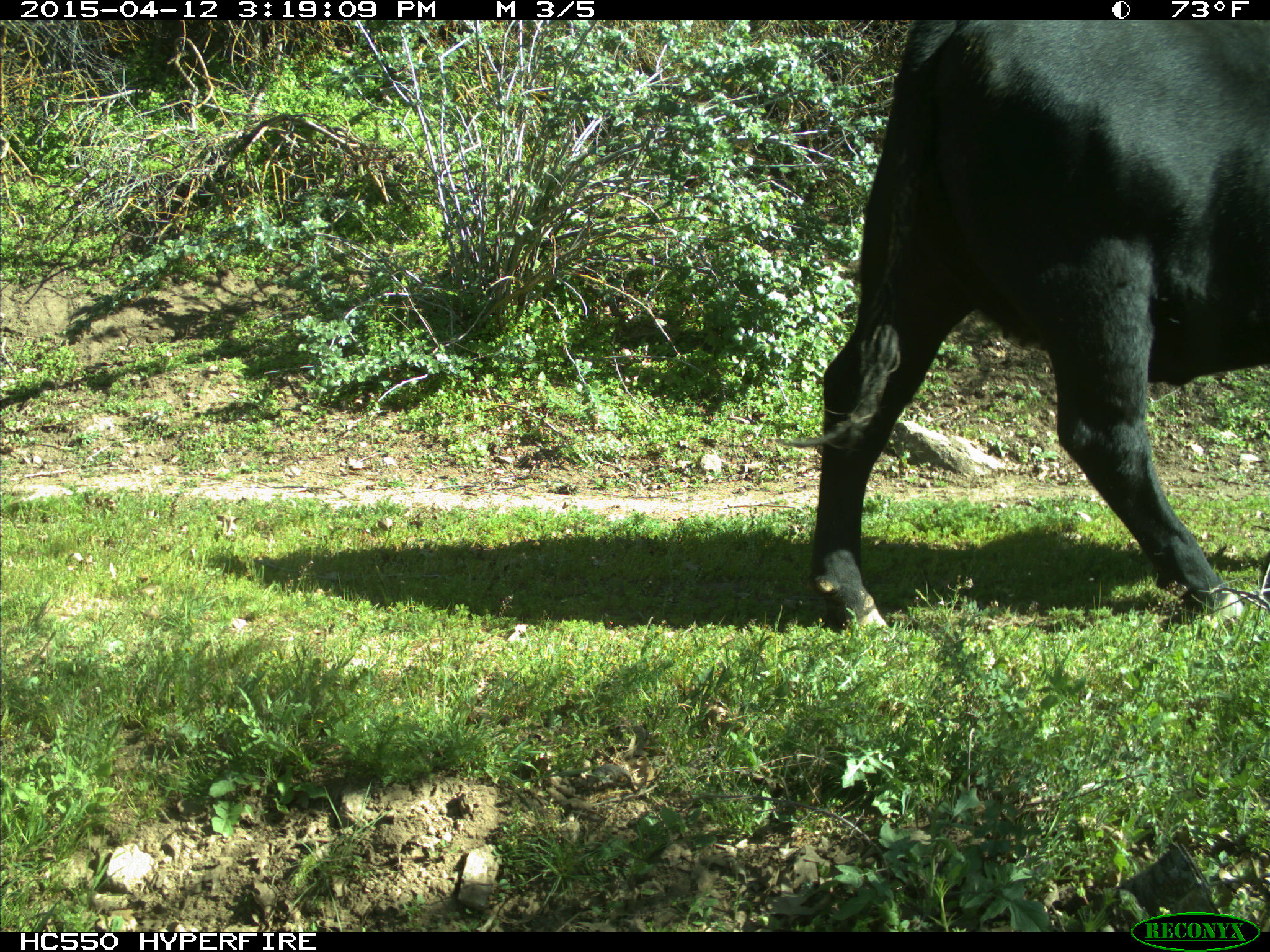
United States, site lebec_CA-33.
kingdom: Animalia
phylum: Chordata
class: Mammalia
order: Artiodactyla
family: Bovidae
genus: Bos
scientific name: Bos taurus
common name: domestic cow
Bos taurus (domestic cow).